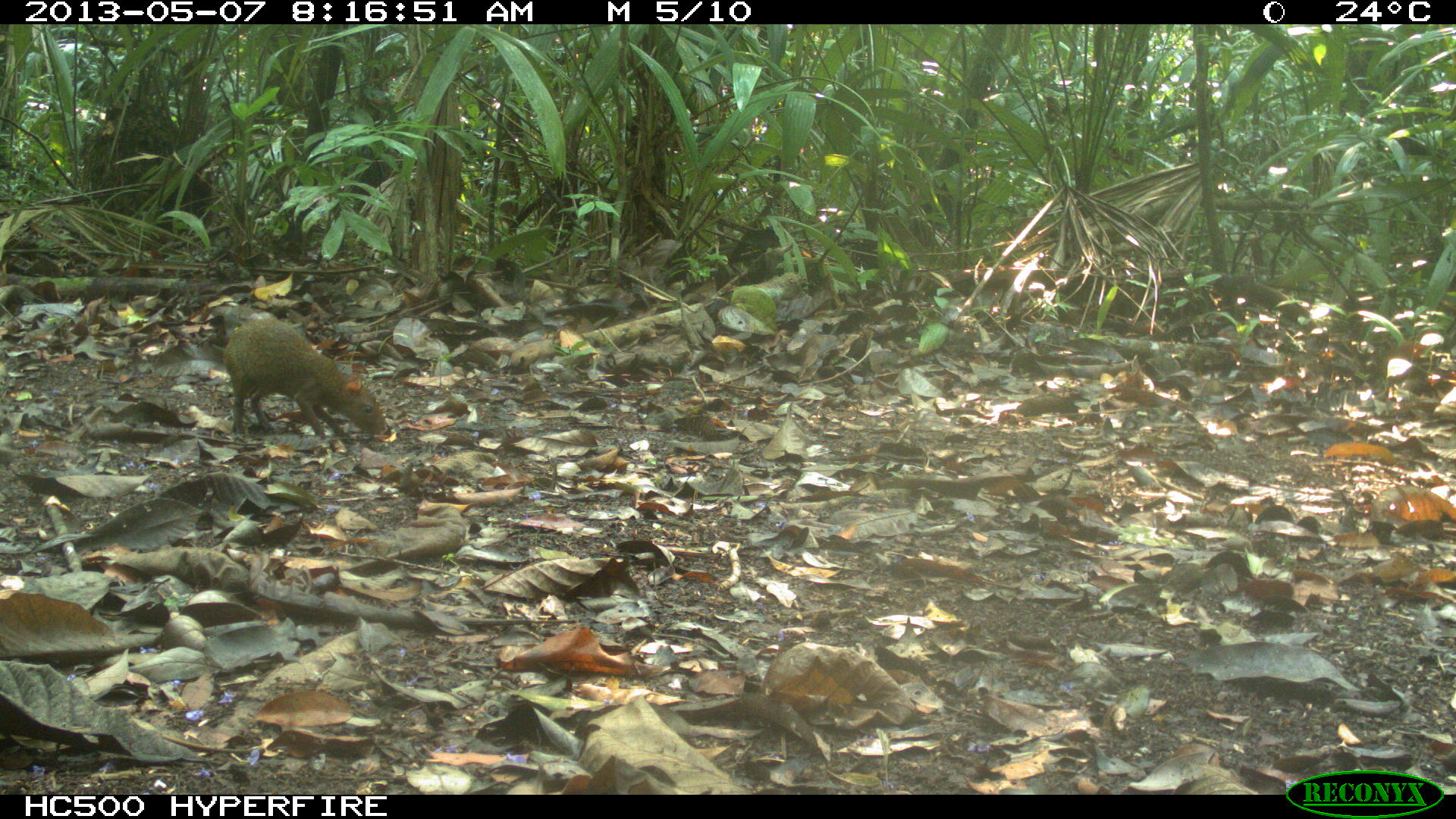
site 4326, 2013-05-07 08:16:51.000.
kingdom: Animalia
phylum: Chordata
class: Mammalia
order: Rodentia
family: Dasyproctidae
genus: Dasyprocta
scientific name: Dasyprocta punctata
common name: central american agouti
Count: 2.